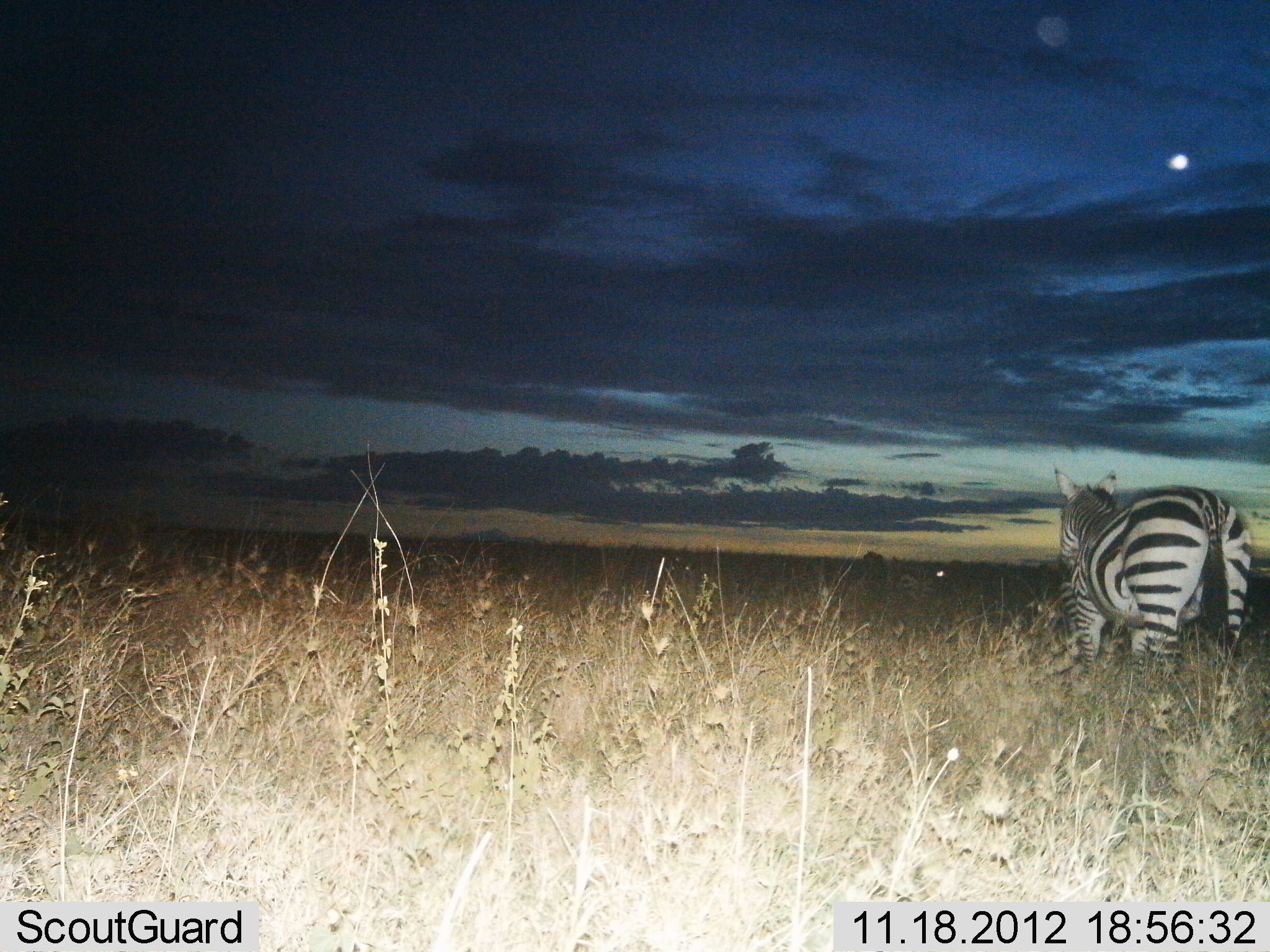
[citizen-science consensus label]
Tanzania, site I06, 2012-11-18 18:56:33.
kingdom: Animalia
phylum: Chordata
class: Mammalia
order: Perissodactyla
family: Equidae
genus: Equus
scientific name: Equus quagga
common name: plains zebra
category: zebra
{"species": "zebra (plains zebra) (Equus quagga)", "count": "1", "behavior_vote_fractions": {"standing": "100%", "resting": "0%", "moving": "0%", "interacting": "0%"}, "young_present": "0%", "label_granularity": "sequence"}